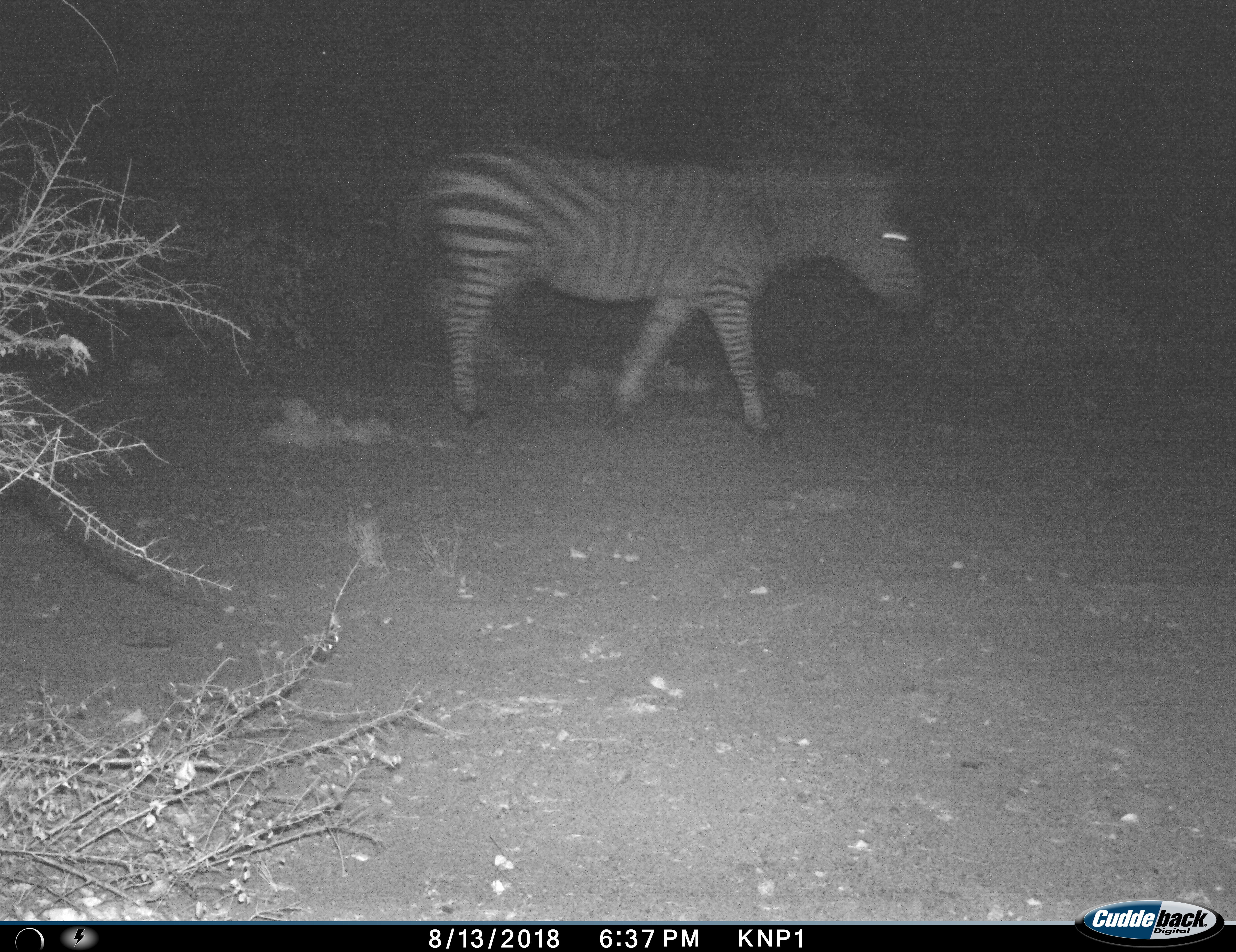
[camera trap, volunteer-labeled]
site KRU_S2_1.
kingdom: Animalia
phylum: Chordata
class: Mammalia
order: Perissodactyla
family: Equidae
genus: Equus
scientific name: Equus quagga burchellii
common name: burchell's zebra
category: zebraburchells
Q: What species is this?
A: Zebraburchells (burchell's zebra) (Equus quagga burchellii).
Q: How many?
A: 1.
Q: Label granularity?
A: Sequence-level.